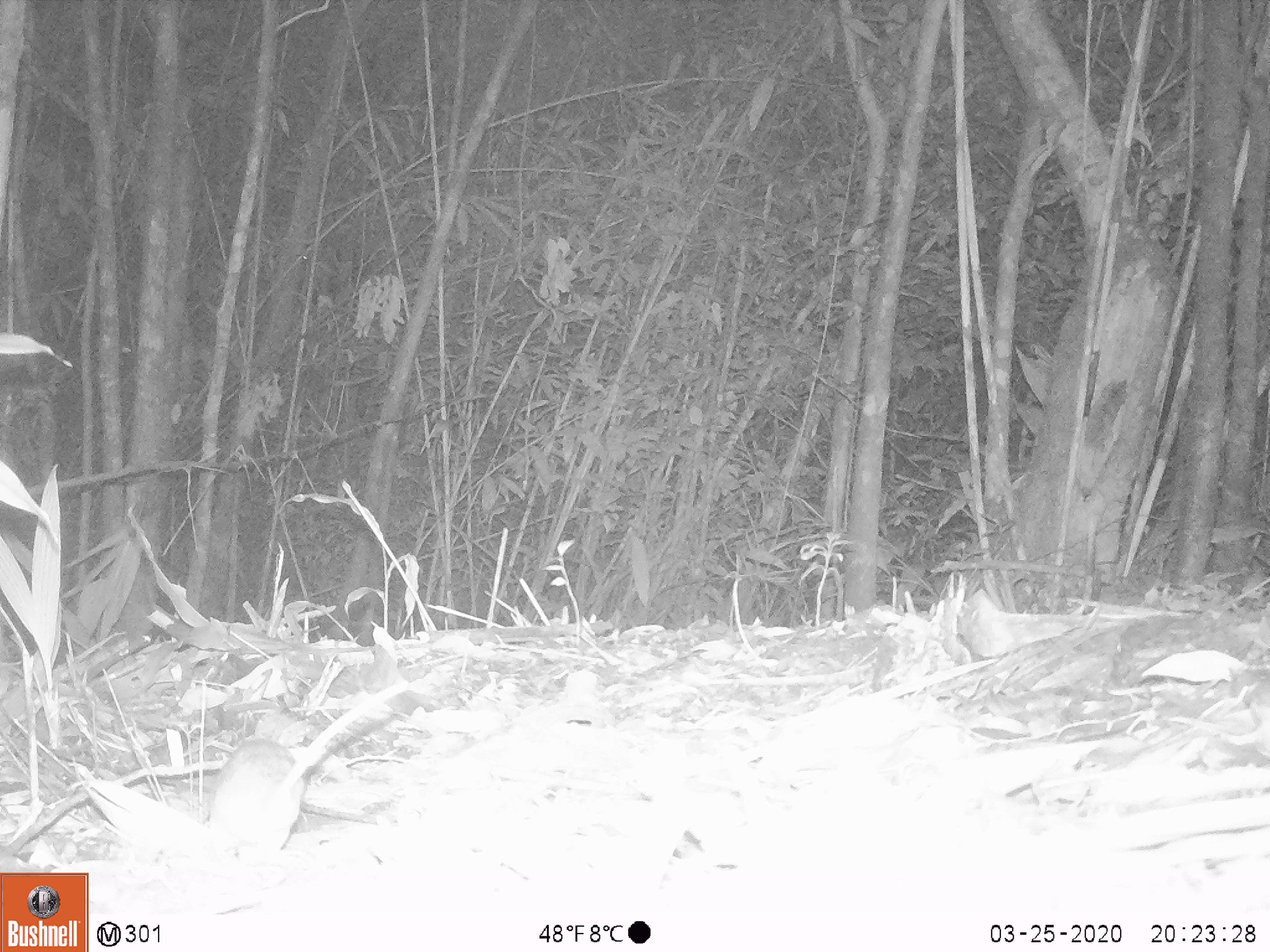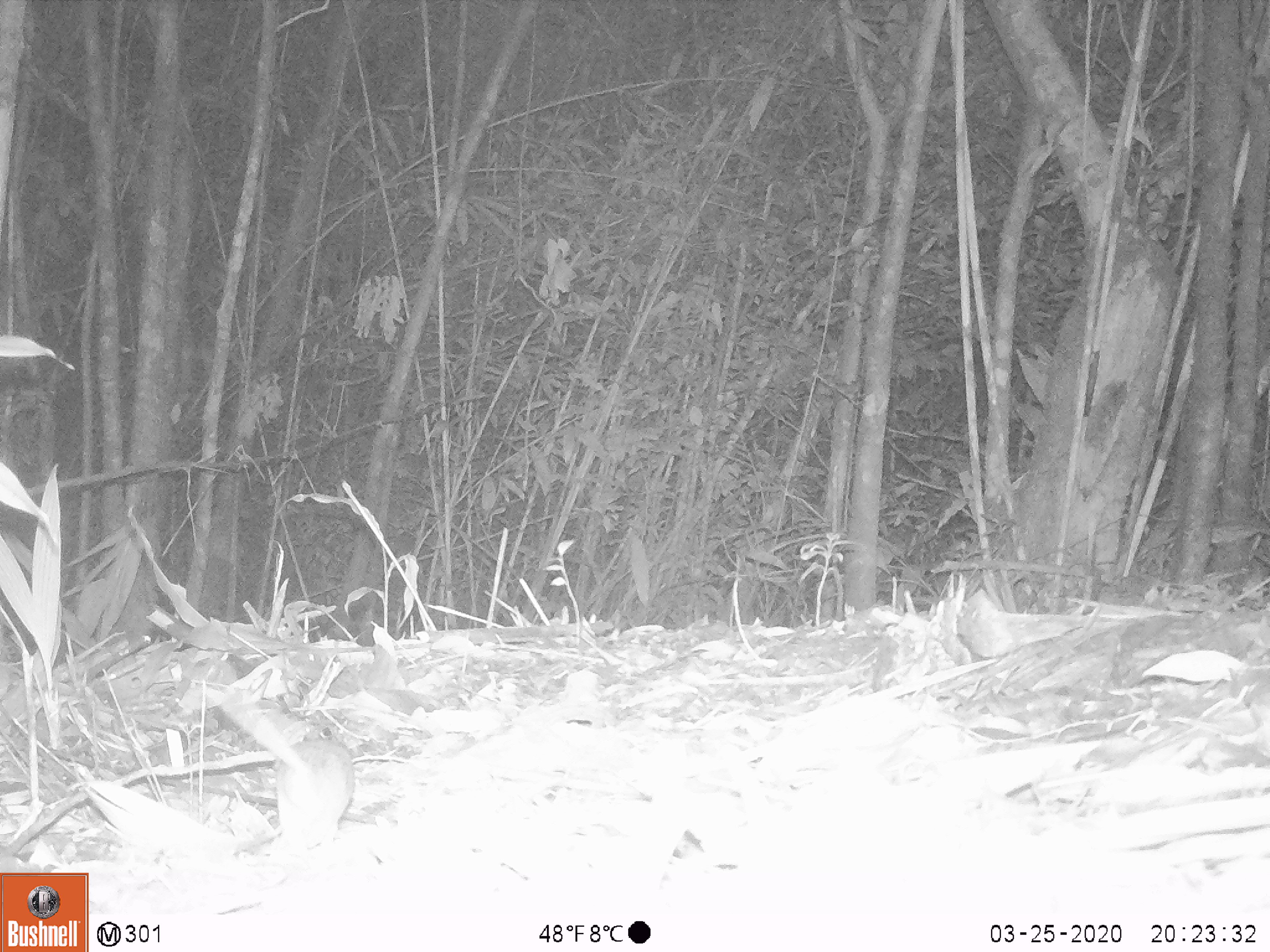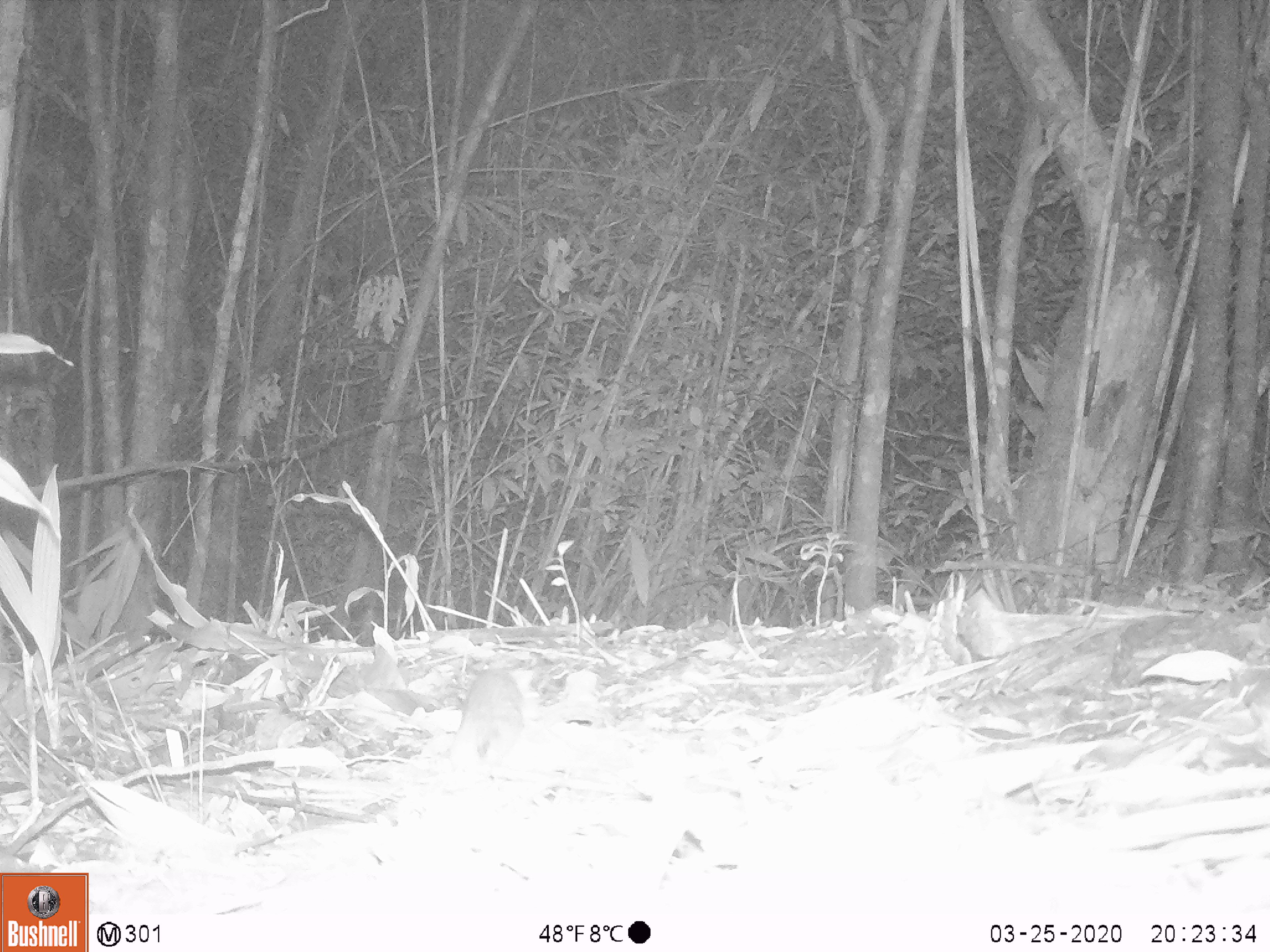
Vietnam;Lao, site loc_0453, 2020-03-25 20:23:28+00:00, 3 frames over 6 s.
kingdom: Animalia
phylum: Chordata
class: Mammalia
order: Rodentia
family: Muridae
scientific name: Muridae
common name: old-world mice and rats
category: unidentified murid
Unidentified murid (old-world mice and rats) (Muridae). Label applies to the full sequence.